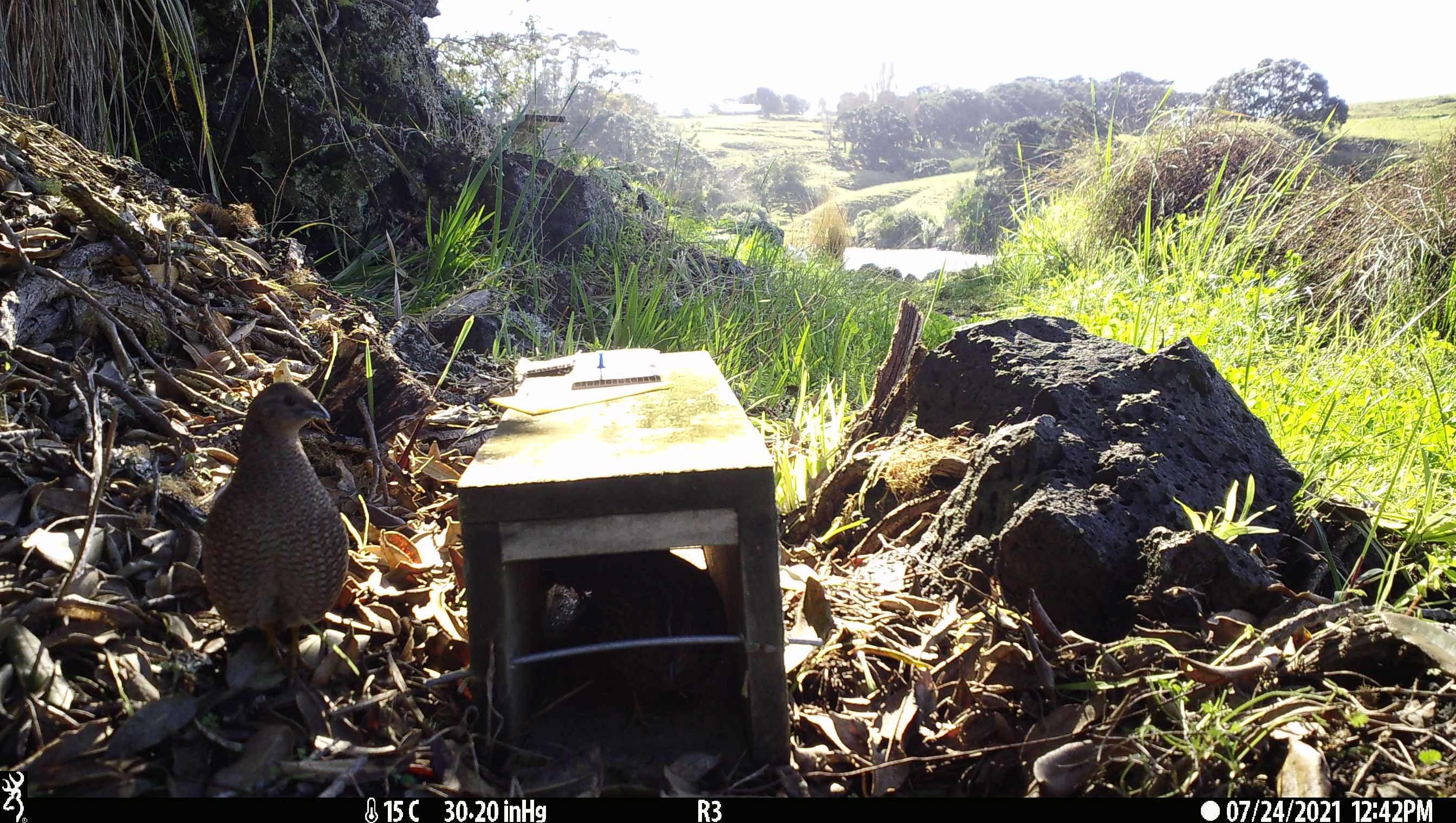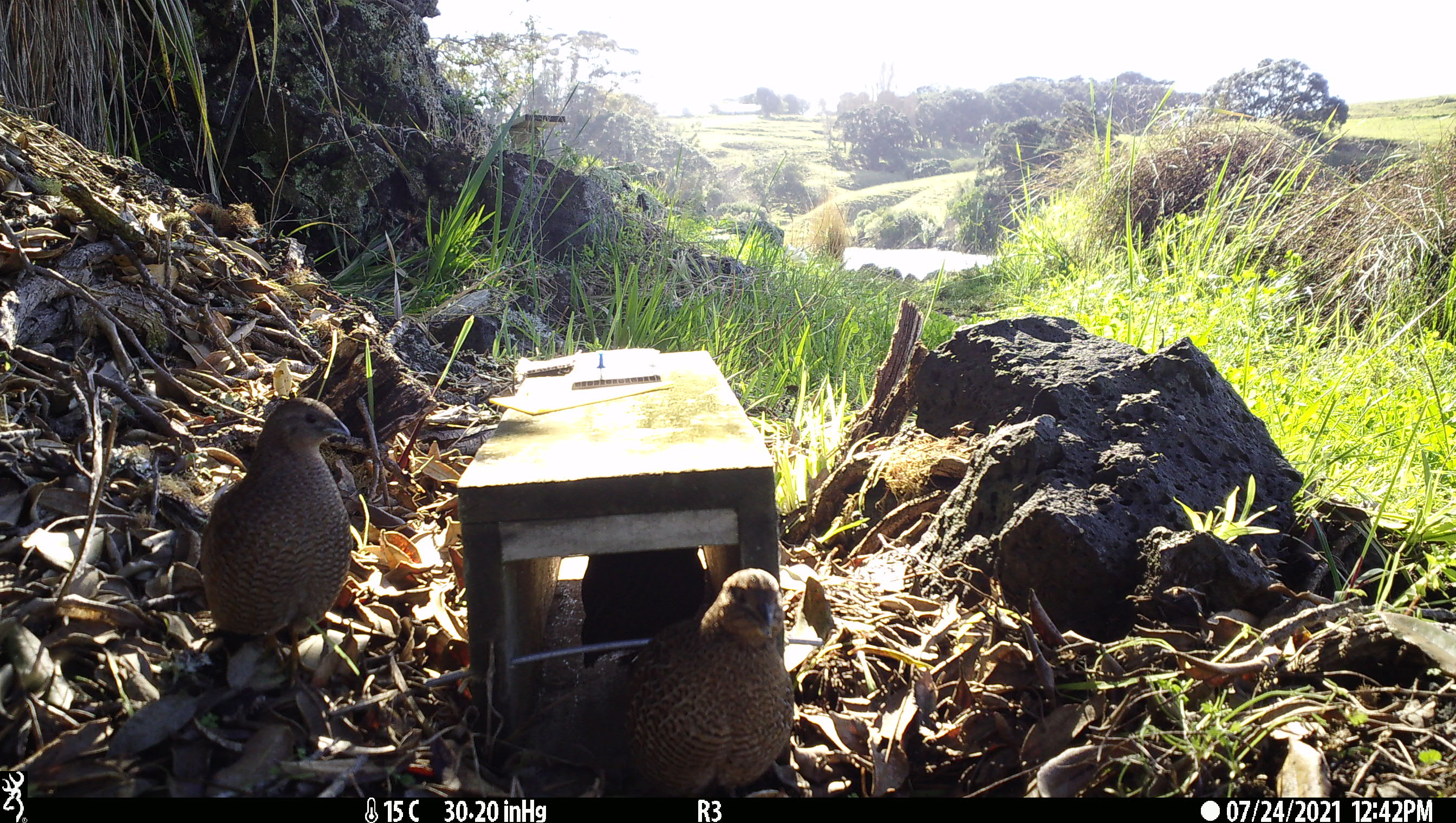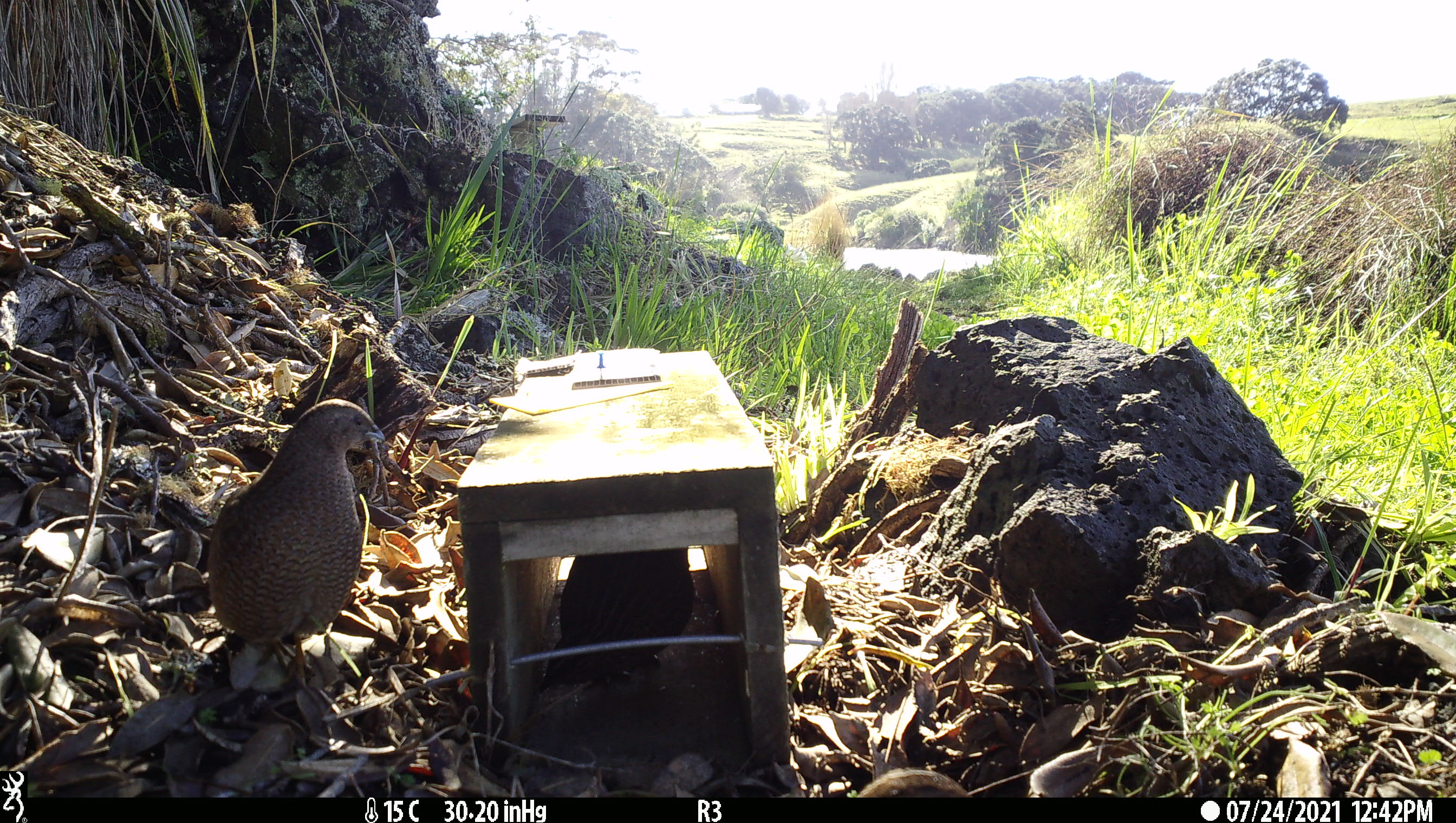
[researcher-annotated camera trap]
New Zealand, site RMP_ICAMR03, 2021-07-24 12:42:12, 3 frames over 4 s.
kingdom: Animalia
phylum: Chordata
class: Aves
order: Galliformes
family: Phasianidae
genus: Synoicus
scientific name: Synoicus ypsilophorus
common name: brown quail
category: quail brown